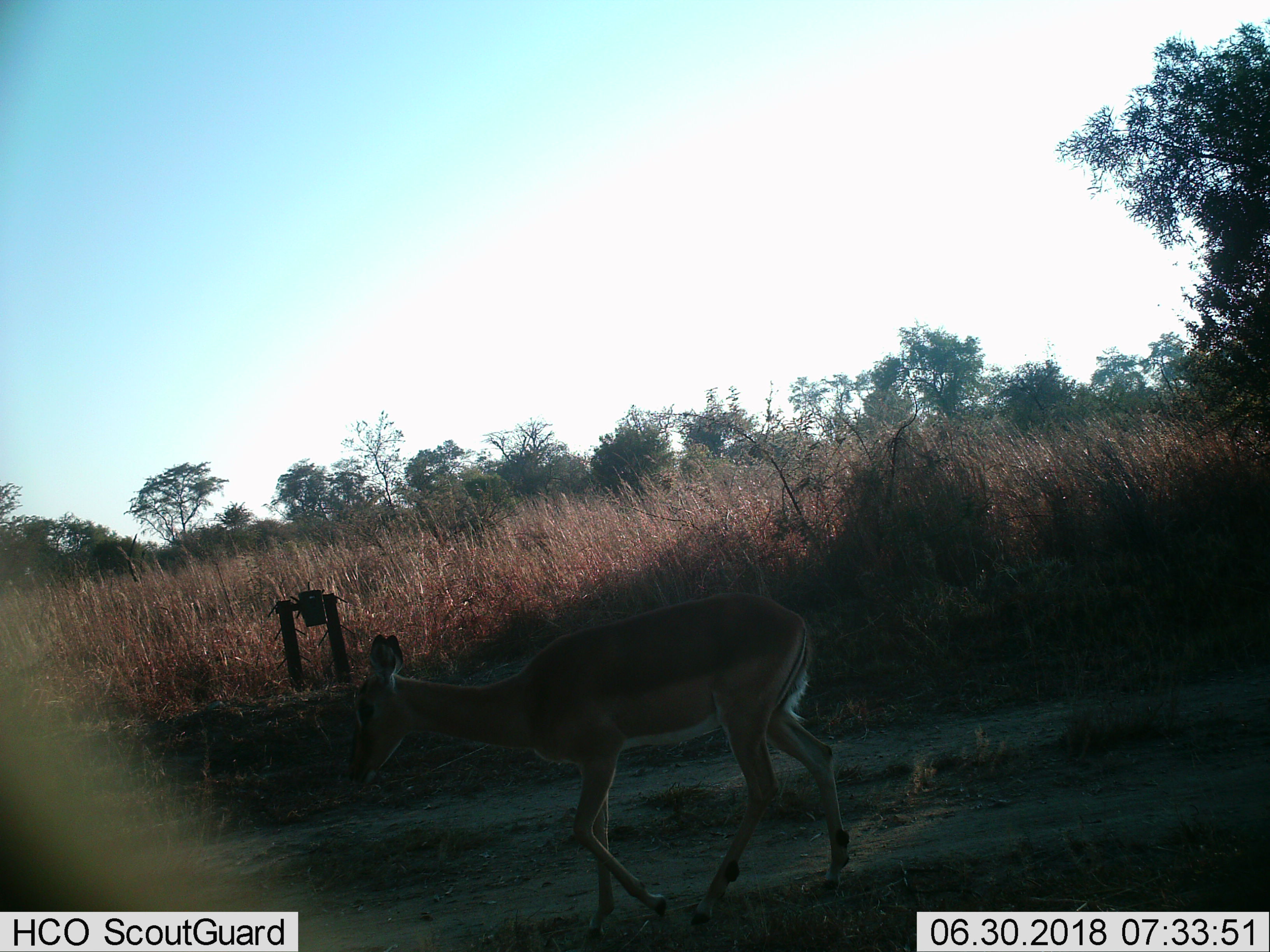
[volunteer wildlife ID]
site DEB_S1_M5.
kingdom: Animalia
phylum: Chordata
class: Mammalia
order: Artiodactyla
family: Bovidae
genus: Aepyceros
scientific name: Aepyceros melampus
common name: impala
Impala (Aepyceros melampus), count 1. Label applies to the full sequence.